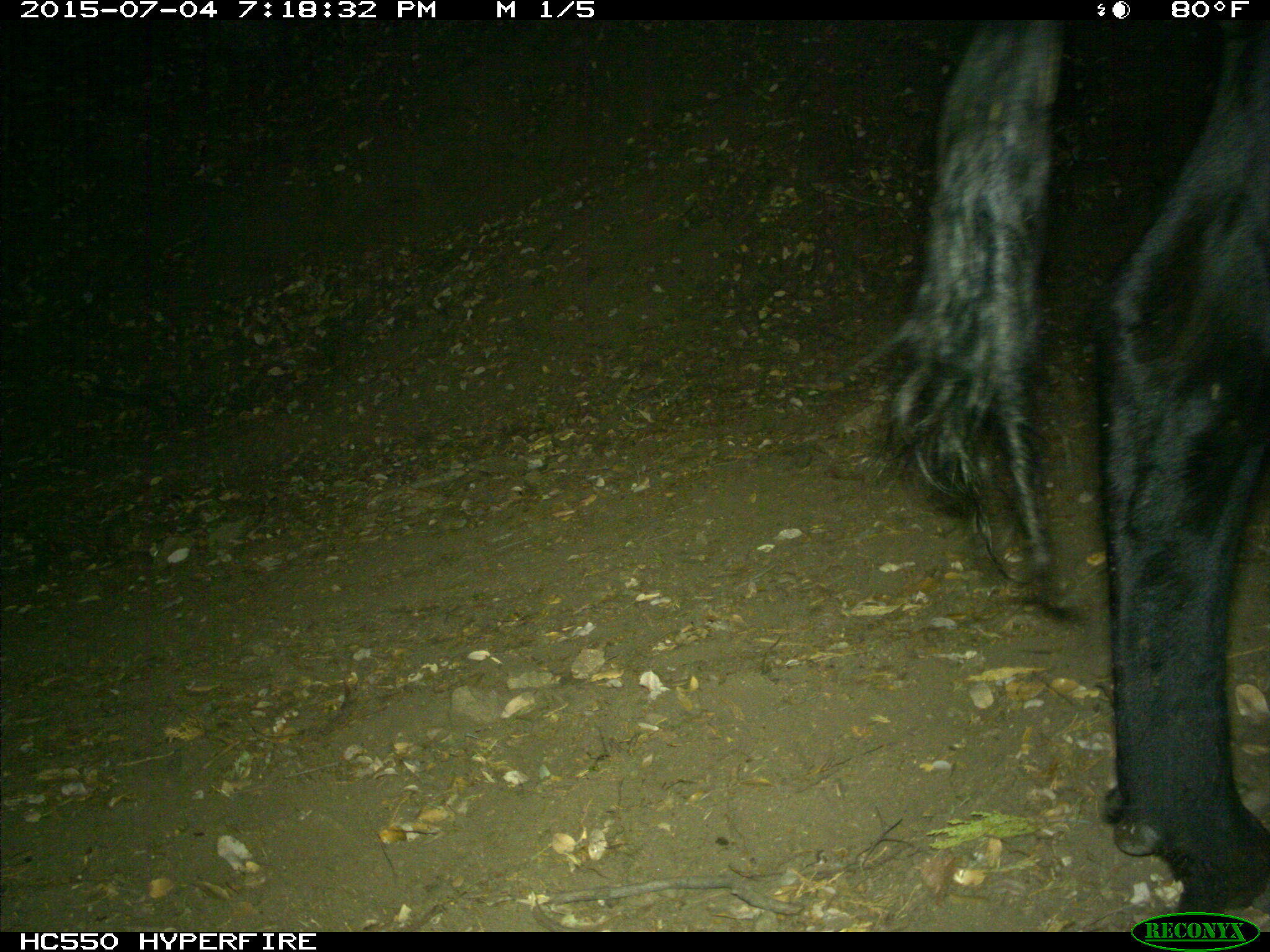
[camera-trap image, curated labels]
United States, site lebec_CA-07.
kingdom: Animalia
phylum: Chordata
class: Mammalia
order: Artiodactyla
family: Bovidae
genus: Bos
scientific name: Bos taurus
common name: domestic cow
Bos taurus (domestic cow).